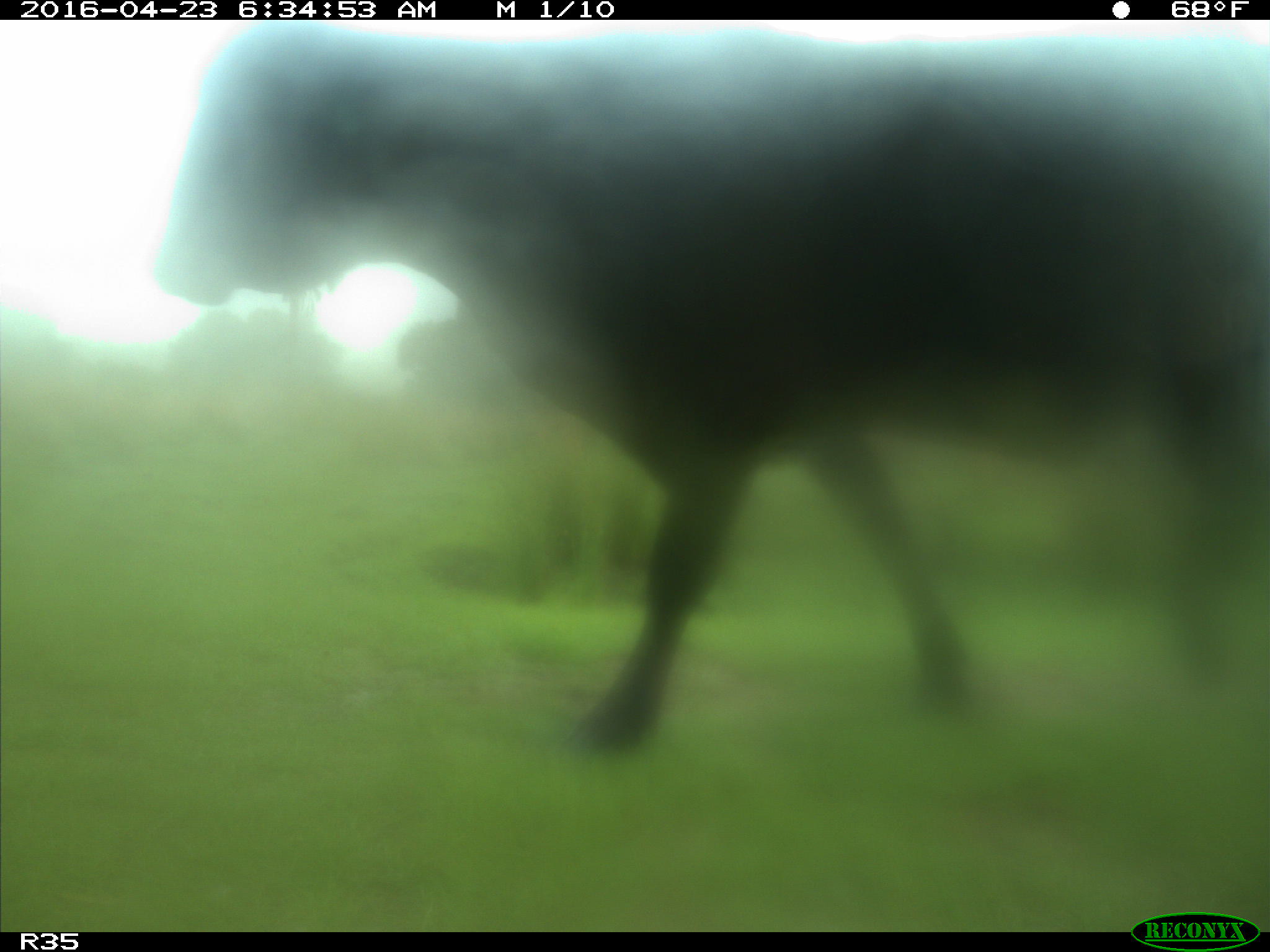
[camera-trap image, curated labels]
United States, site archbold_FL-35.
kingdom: Animalia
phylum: Chordata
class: Mammalia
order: Artiodactyla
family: Bovidae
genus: Bos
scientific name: Bos taurus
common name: domestic cow